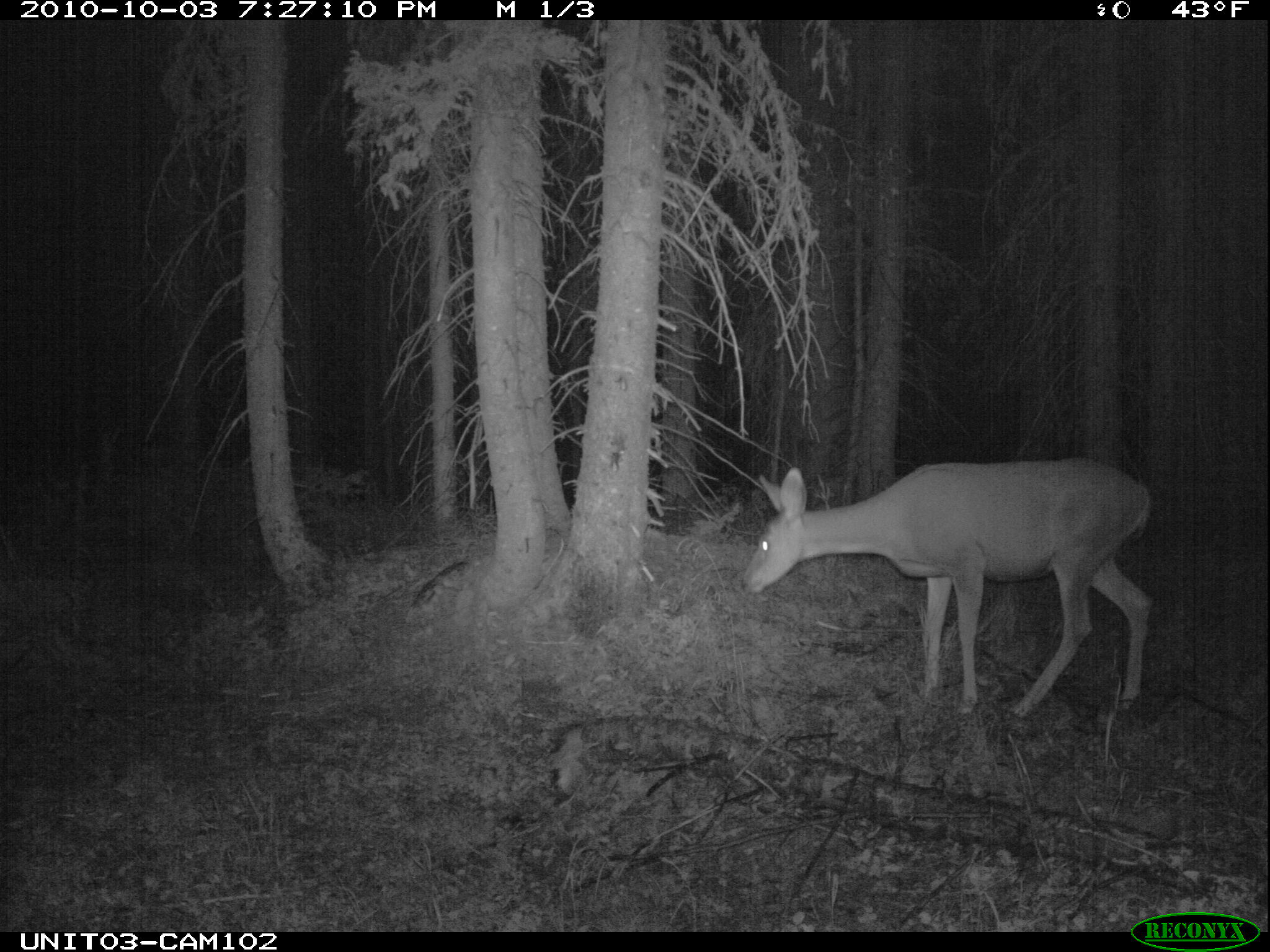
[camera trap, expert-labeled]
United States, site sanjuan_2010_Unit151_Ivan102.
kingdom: Animalia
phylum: Chordata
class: Mammalia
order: Artiodactyla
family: Cervidae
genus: Odocoileus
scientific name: Odocoileus hemionus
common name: mule deer